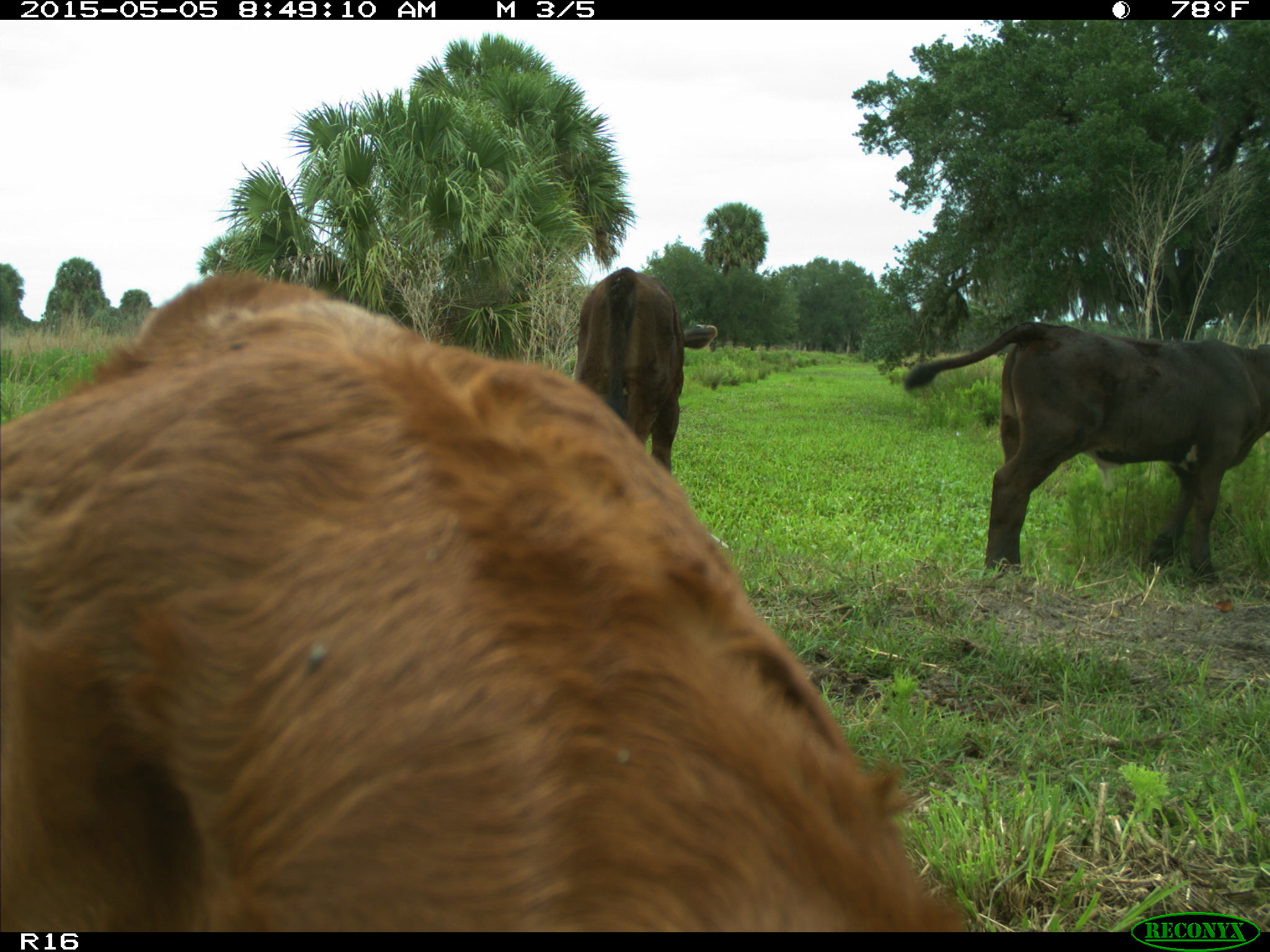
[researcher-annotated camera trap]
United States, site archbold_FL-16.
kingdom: Animalia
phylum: Chordata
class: Mammalia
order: Artiodactyla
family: Bovidae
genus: Bos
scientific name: Bos taurus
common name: domestic cow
Bos taurus (domestic cow).